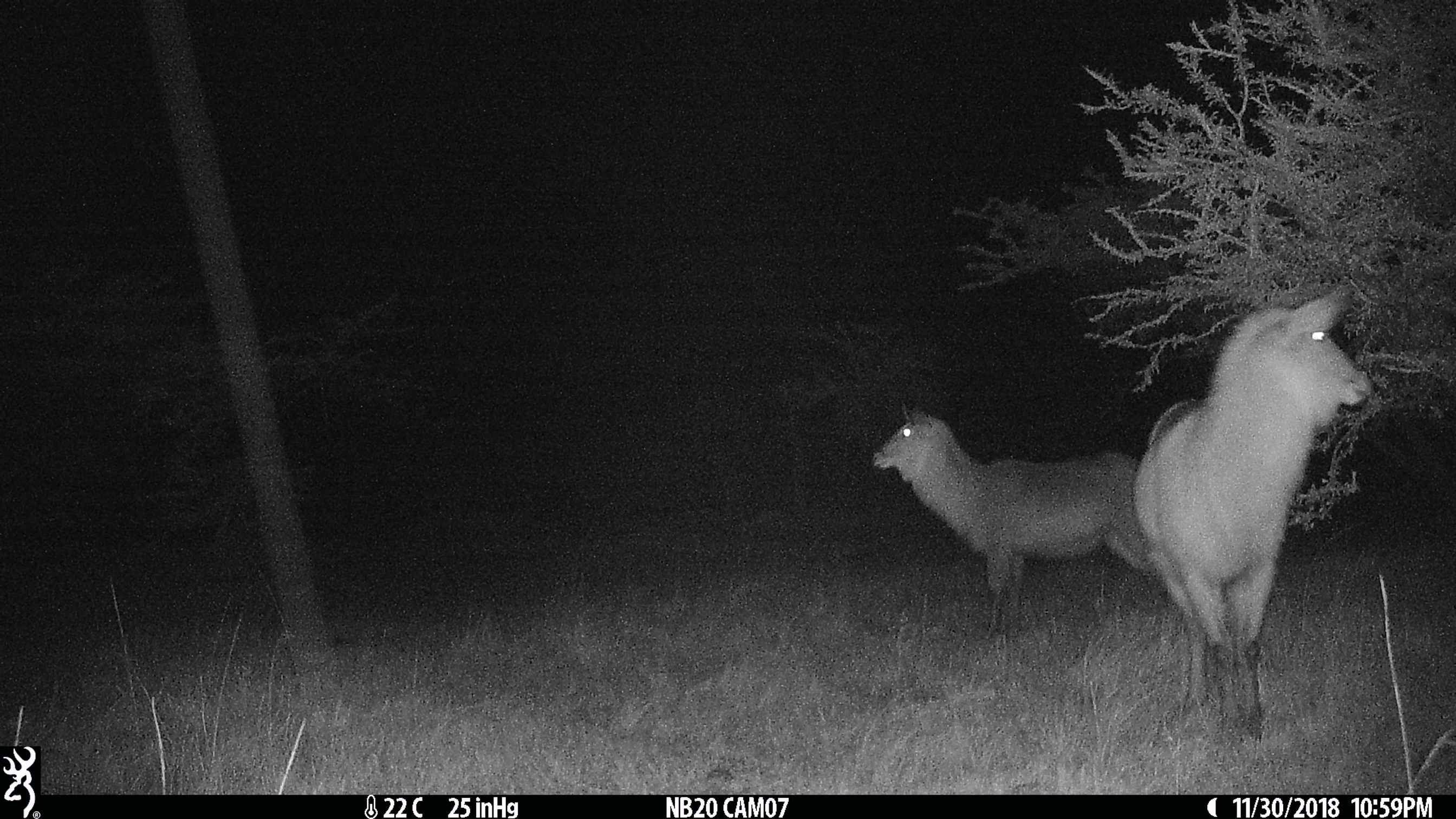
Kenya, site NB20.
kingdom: Animalia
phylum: Chordata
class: Mammalia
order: Artiodactyla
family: Bovidae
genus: Kobus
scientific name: Kobus ellipsiprymnus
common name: waterbuck